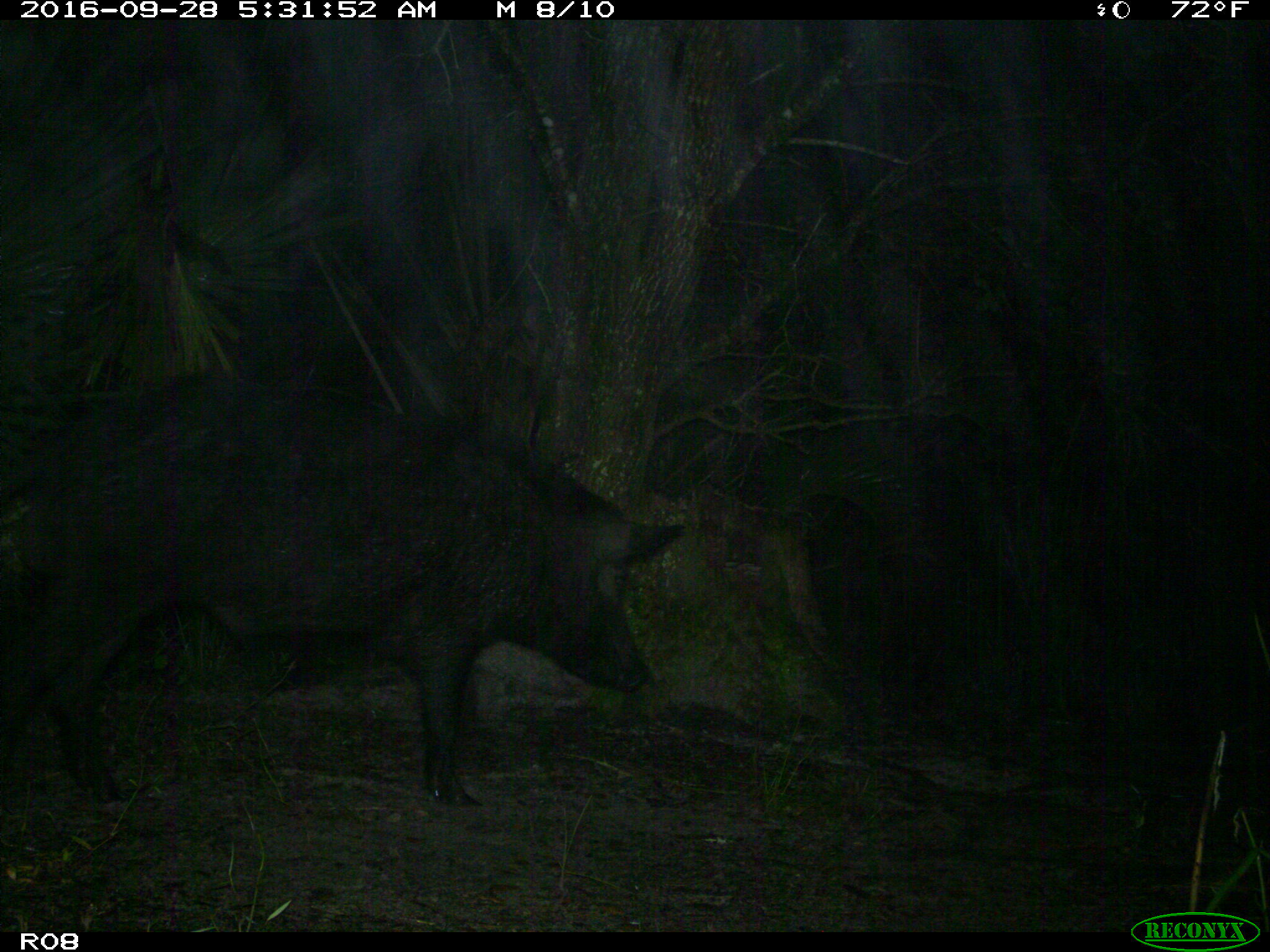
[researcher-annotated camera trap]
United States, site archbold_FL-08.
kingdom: Animalia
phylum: Chordata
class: Mammalia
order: Artiodactyla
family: Suidae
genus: Sus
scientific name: Sus scrofa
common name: wild boar